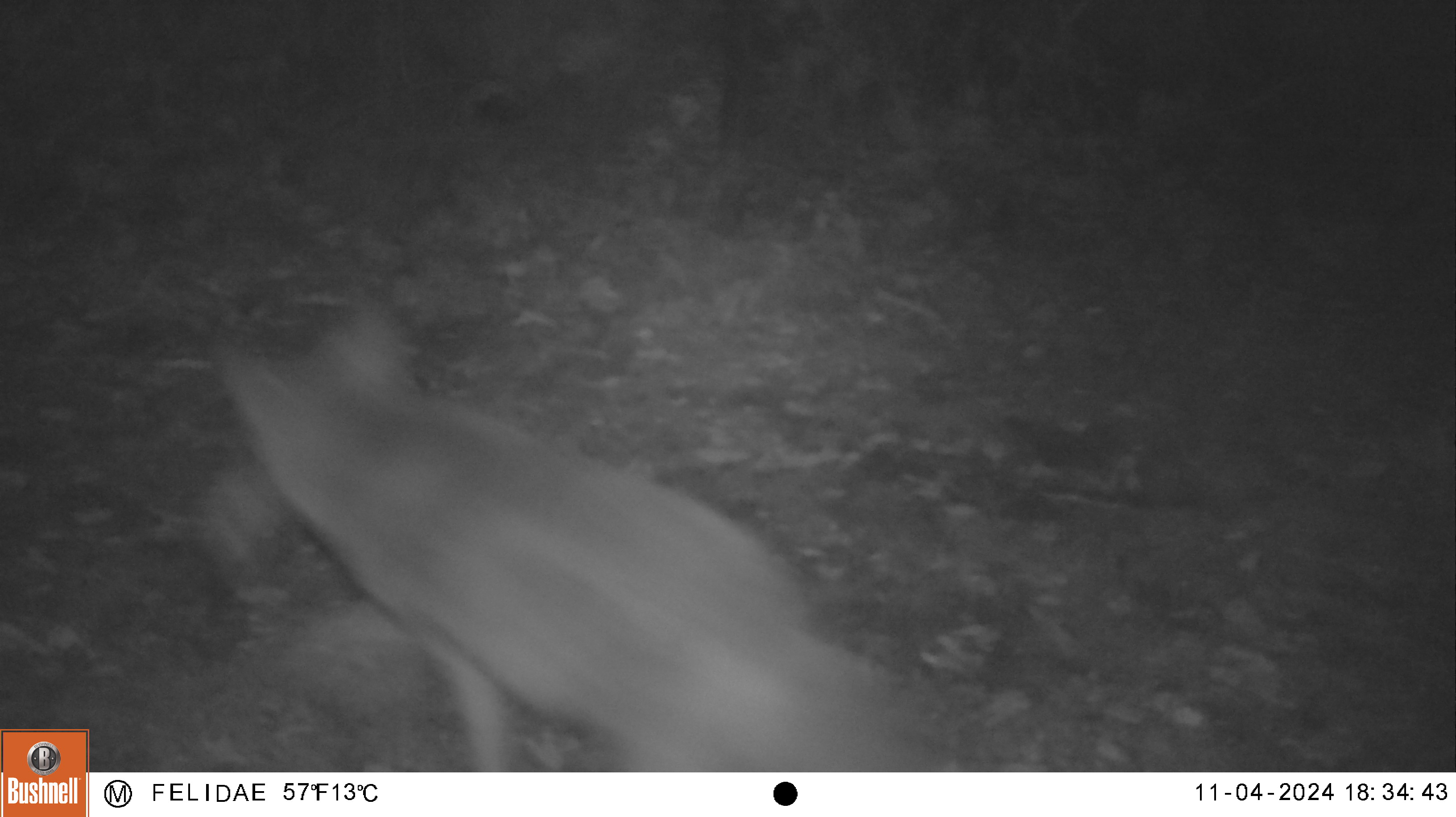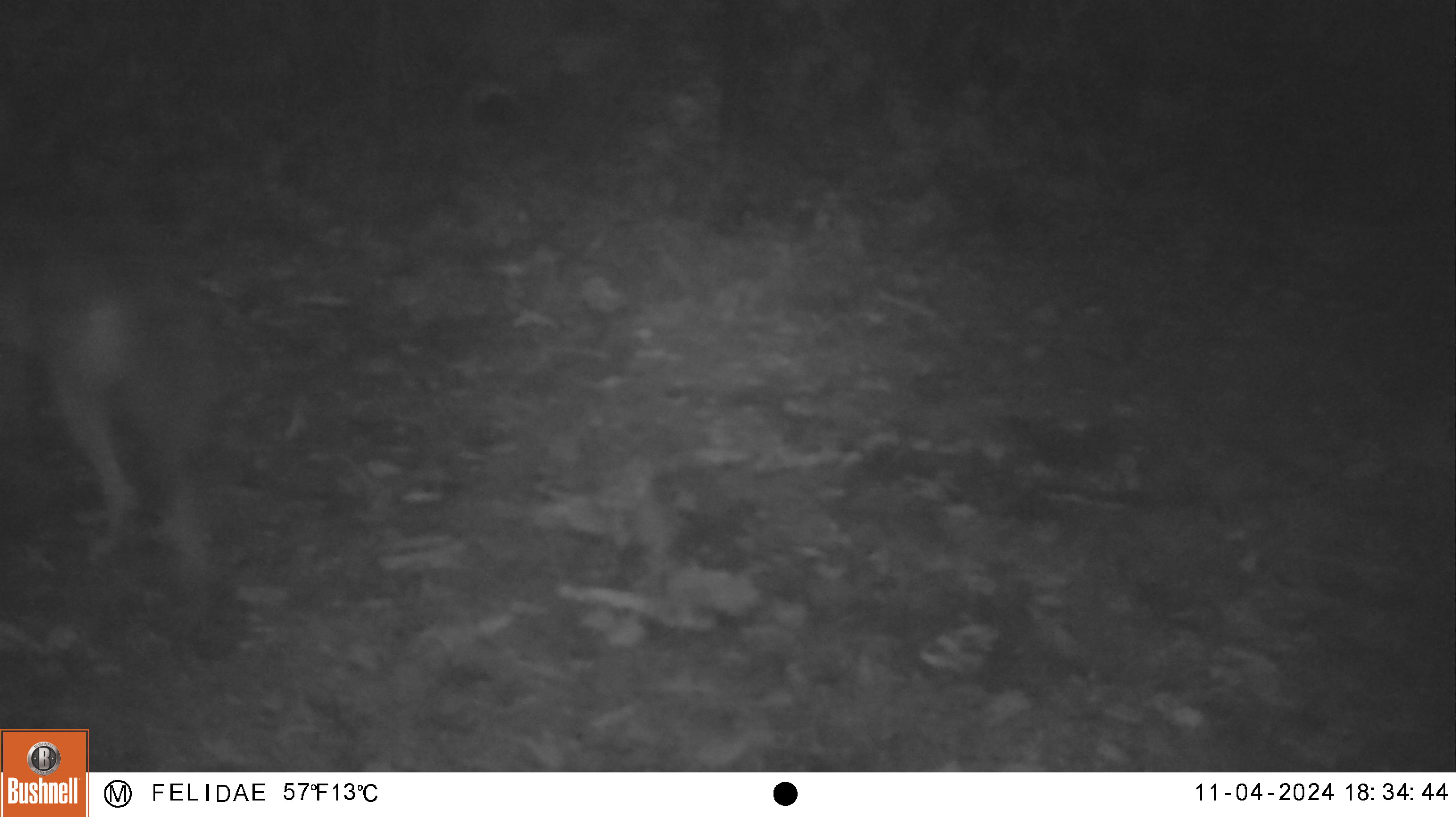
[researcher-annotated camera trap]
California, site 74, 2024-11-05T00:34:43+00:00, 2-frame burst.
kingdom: Animalia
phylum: Chordata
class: Mammalia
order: Carnivora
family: Canidae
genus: Canis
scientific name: Canis latrans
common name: coyote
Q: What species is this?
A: Coyote (Canis latrans).